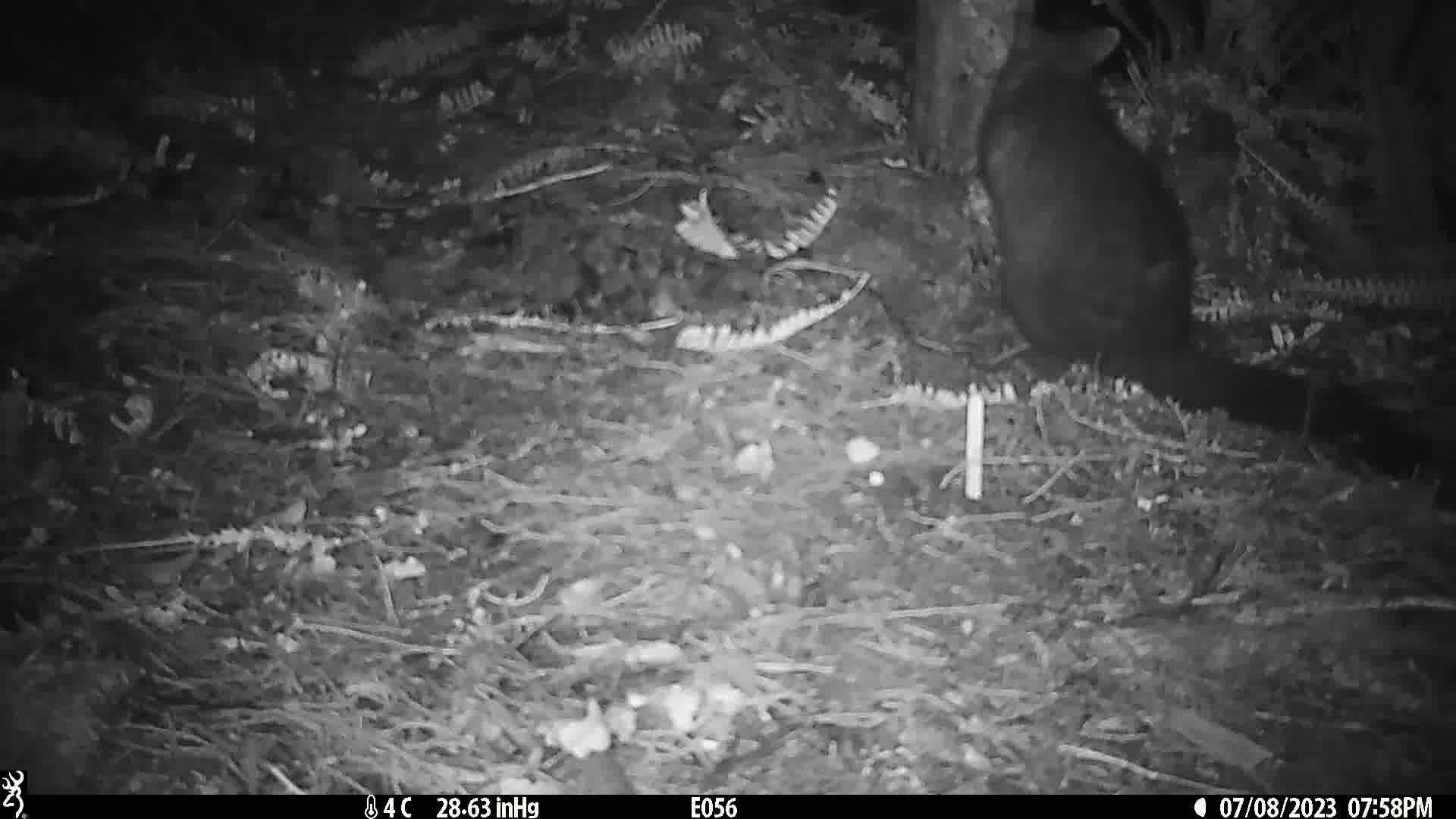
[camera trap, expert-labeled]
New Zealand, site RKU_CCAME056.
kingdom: Animalia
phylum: Chordata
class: Mammalia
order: Diprotodontia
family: Phalangeridae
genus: Trichosurus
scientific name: Trichosurus vulpecula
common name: common brushtail possum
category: possum